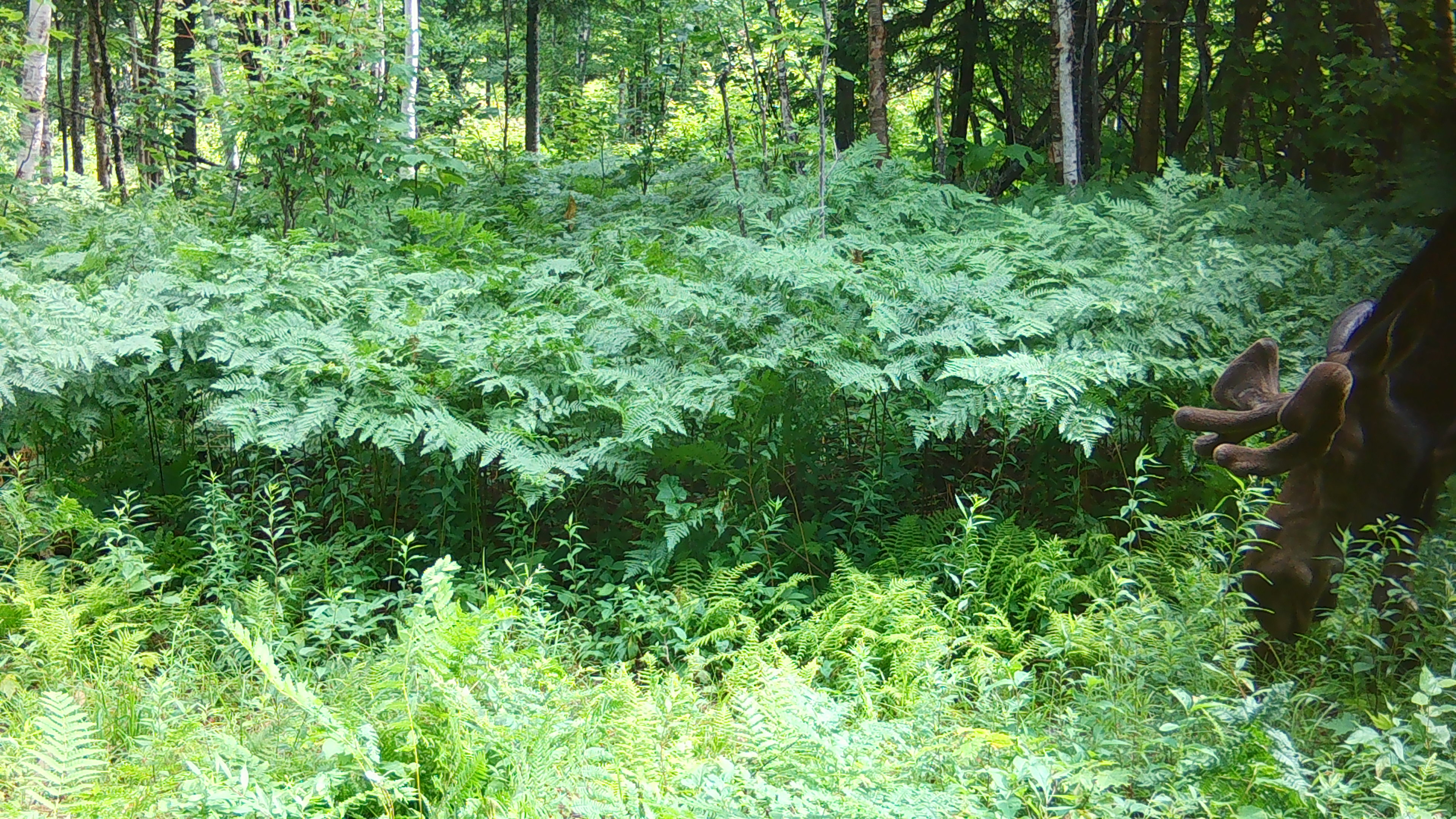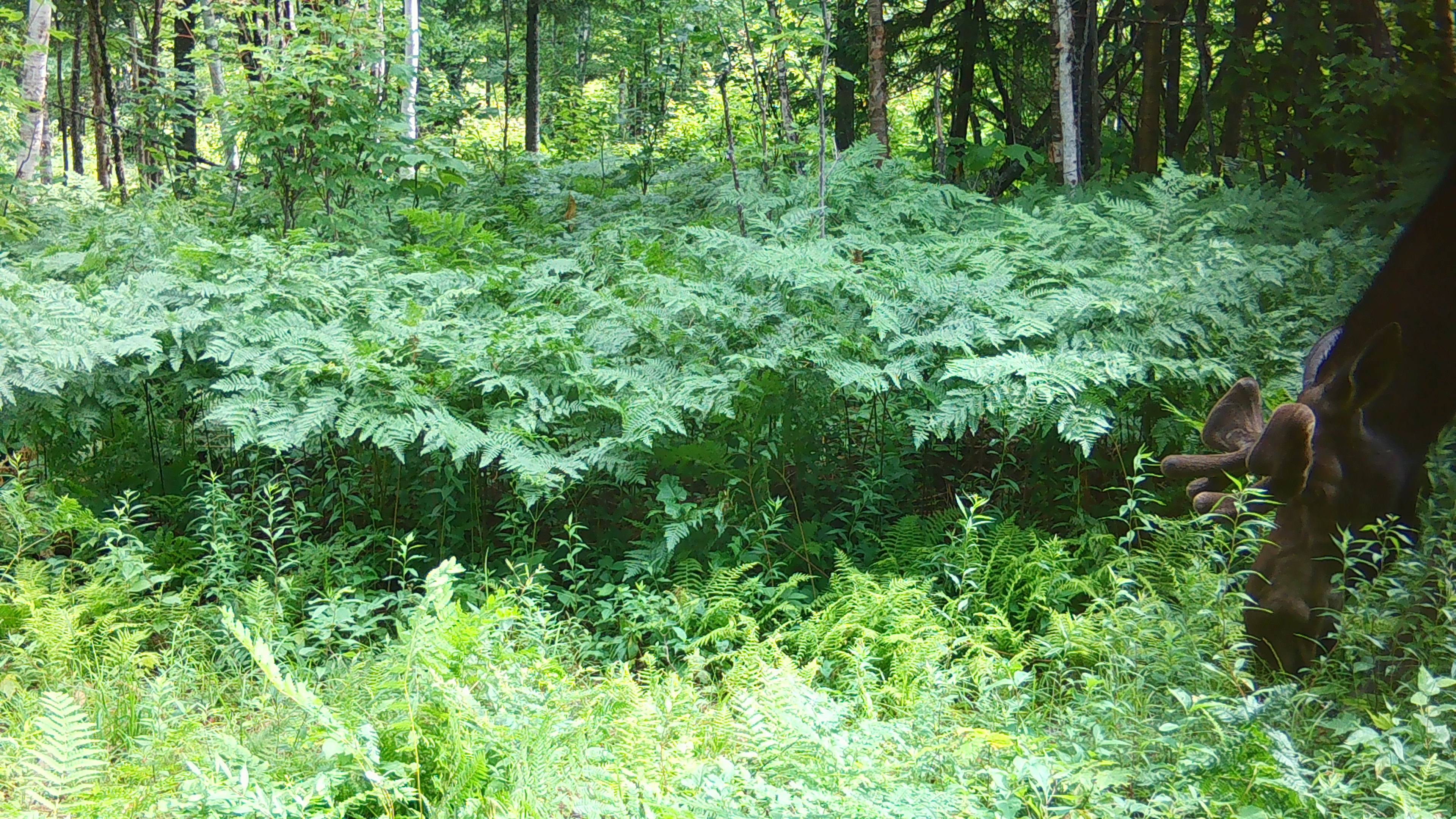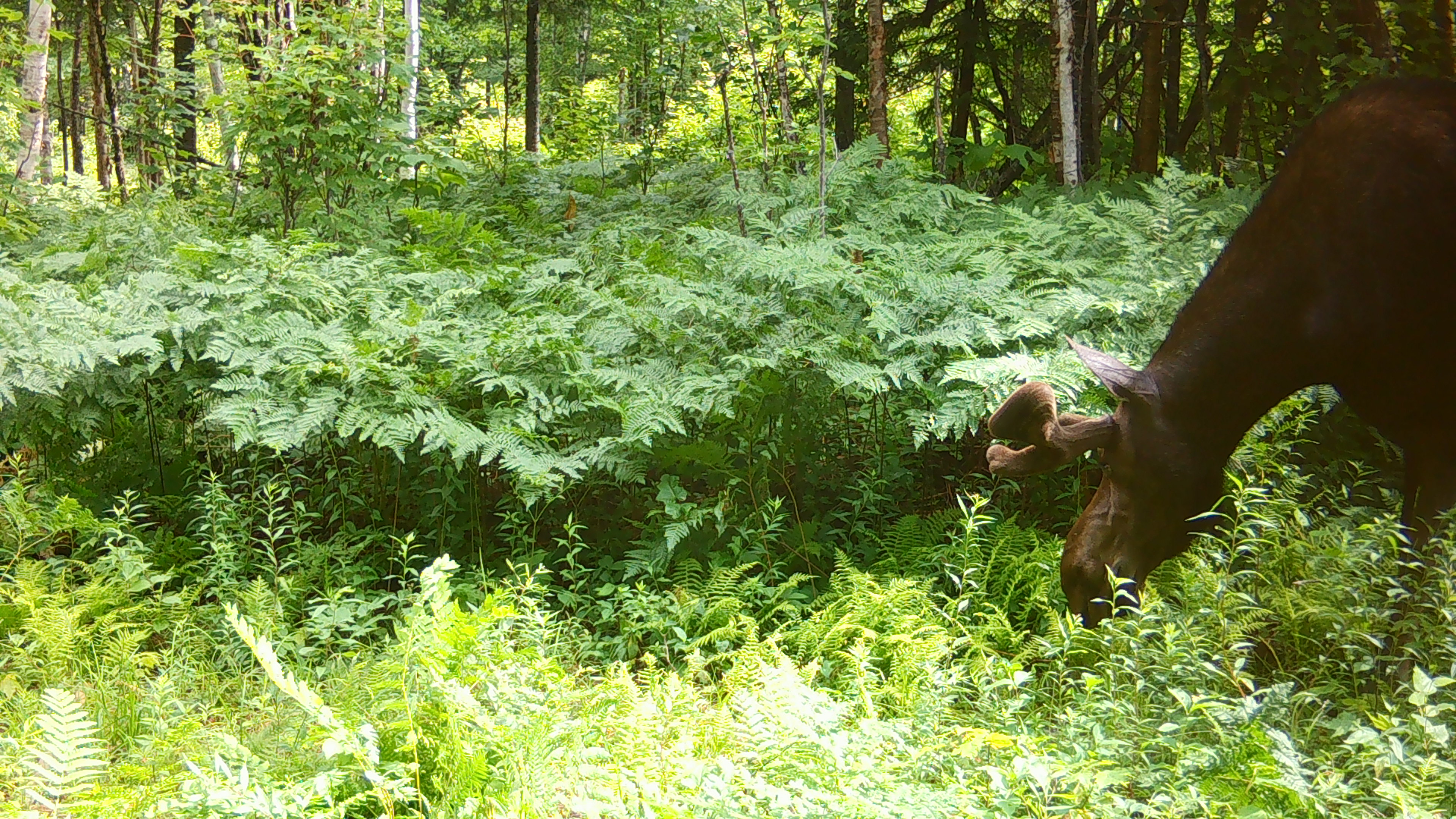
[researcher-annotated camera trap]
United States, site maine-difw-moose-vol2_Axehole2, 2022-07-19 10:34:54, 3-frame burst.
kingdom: Animalia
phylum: Chordata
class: Mammalia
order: Artiodactyla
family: Cervidae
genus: Alces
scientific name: Alces alces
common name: moose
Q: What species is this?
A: Moose (Alces alces).